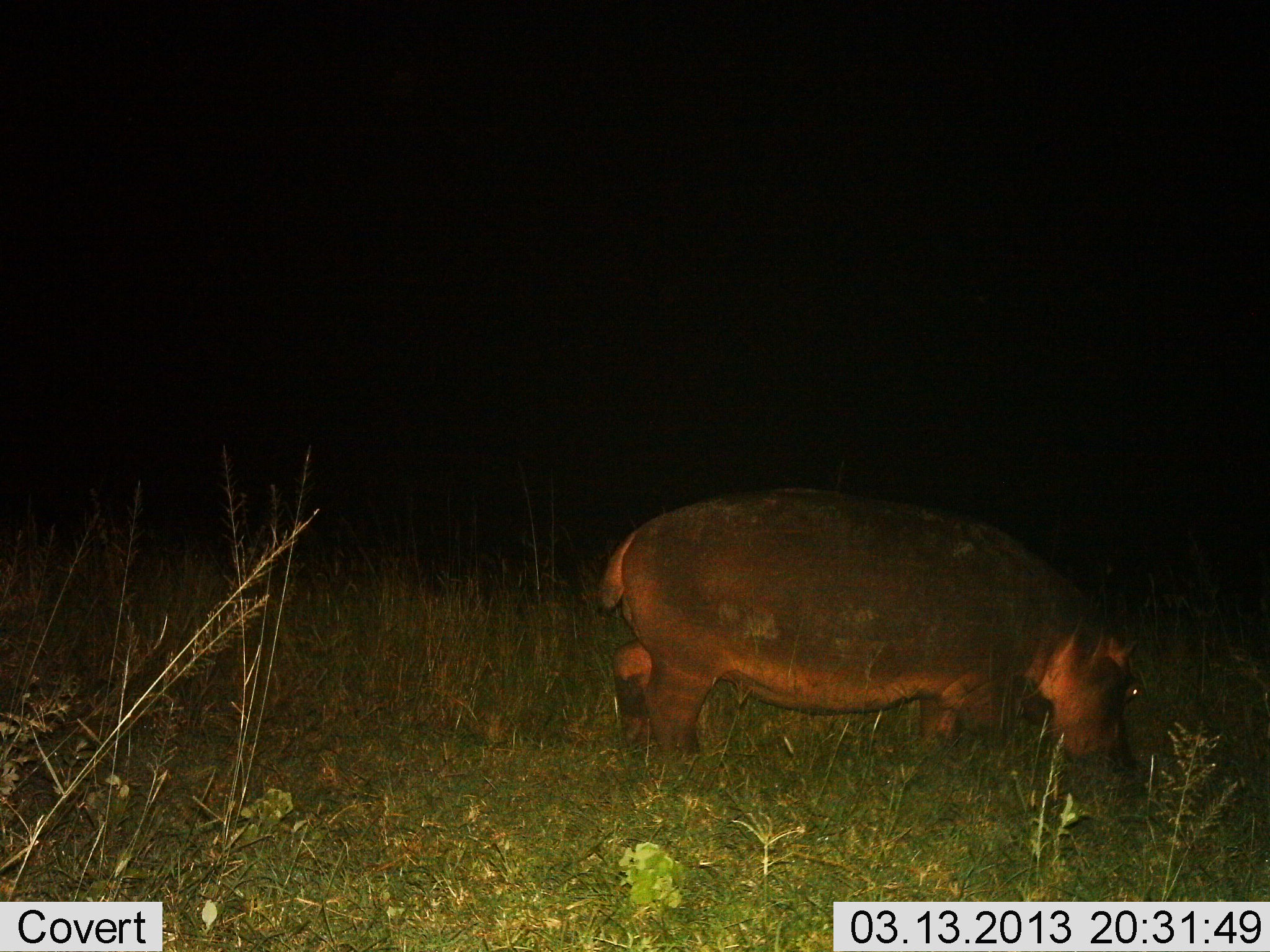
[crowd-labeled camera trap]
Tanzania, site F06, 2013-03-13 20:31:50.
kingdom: Animalia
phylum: Chordata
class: Mammalia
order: Artiodactyla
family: Hippopotamidae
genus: Hippopotamus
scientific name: Hippopotamus amphibius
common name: hippopotamus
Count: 1.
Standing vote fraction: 10%.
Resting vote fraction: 0%.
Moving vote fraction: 20%.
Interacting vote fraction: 0%.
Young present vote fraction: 0%.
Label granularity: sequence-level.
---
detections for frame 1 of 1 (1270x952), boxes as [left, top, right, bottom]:
animal: [591, 490, 1147, 793]